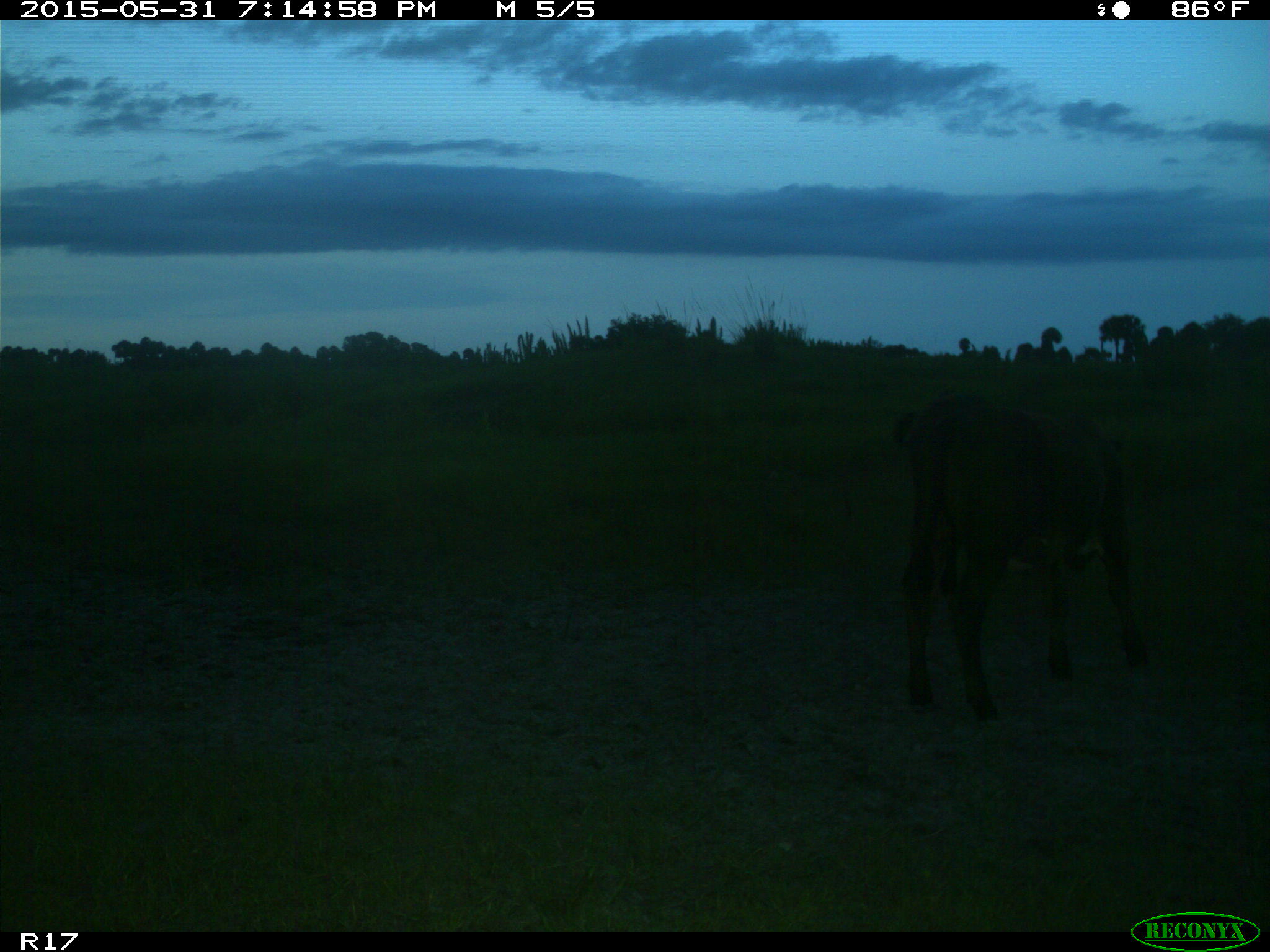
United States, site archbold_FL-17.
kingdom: Animalia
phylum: Chordata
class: Mammalia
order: Artiodactyla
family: Bovidae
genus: Bos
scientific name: Bos taurus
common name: domestic cow